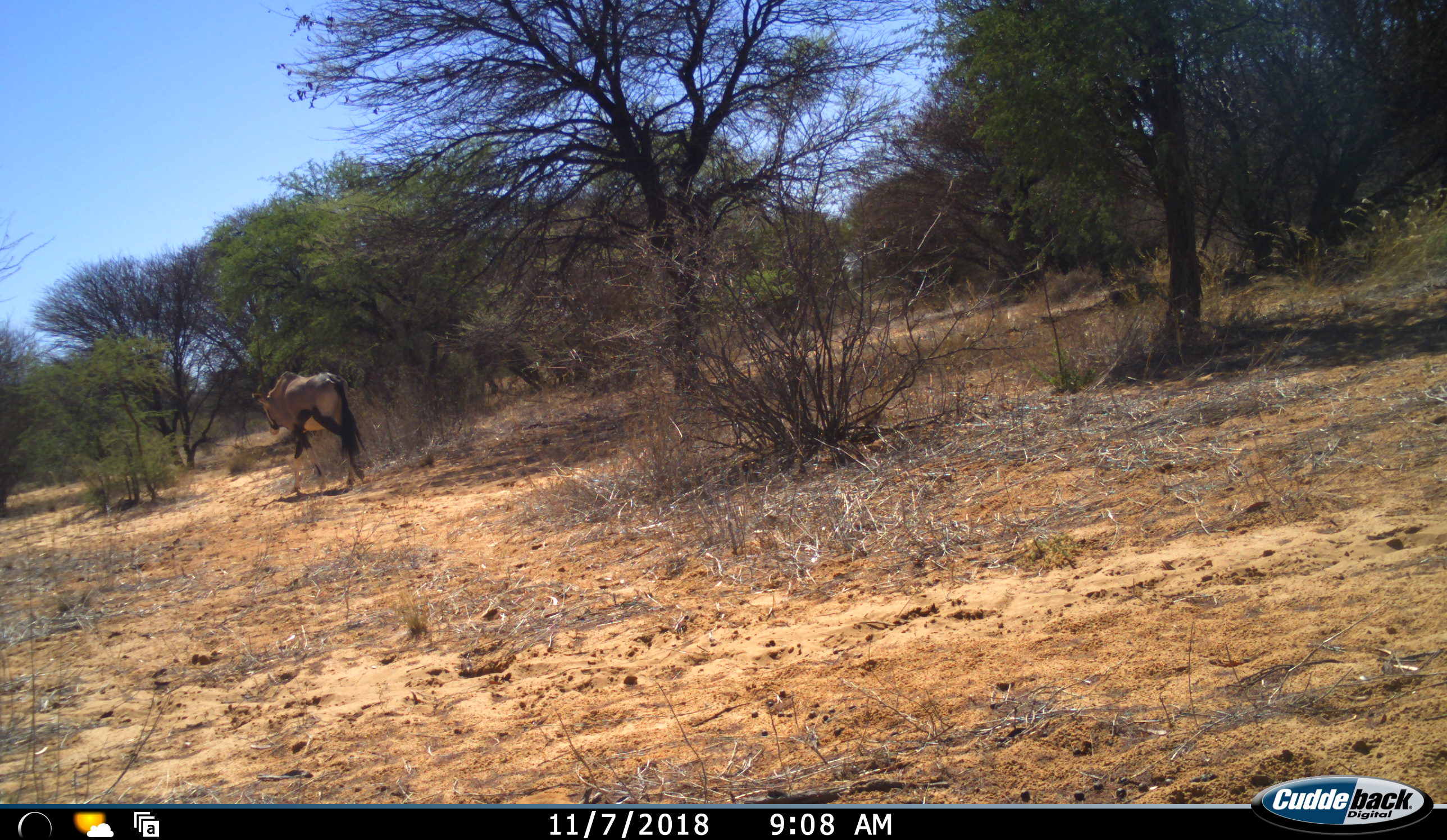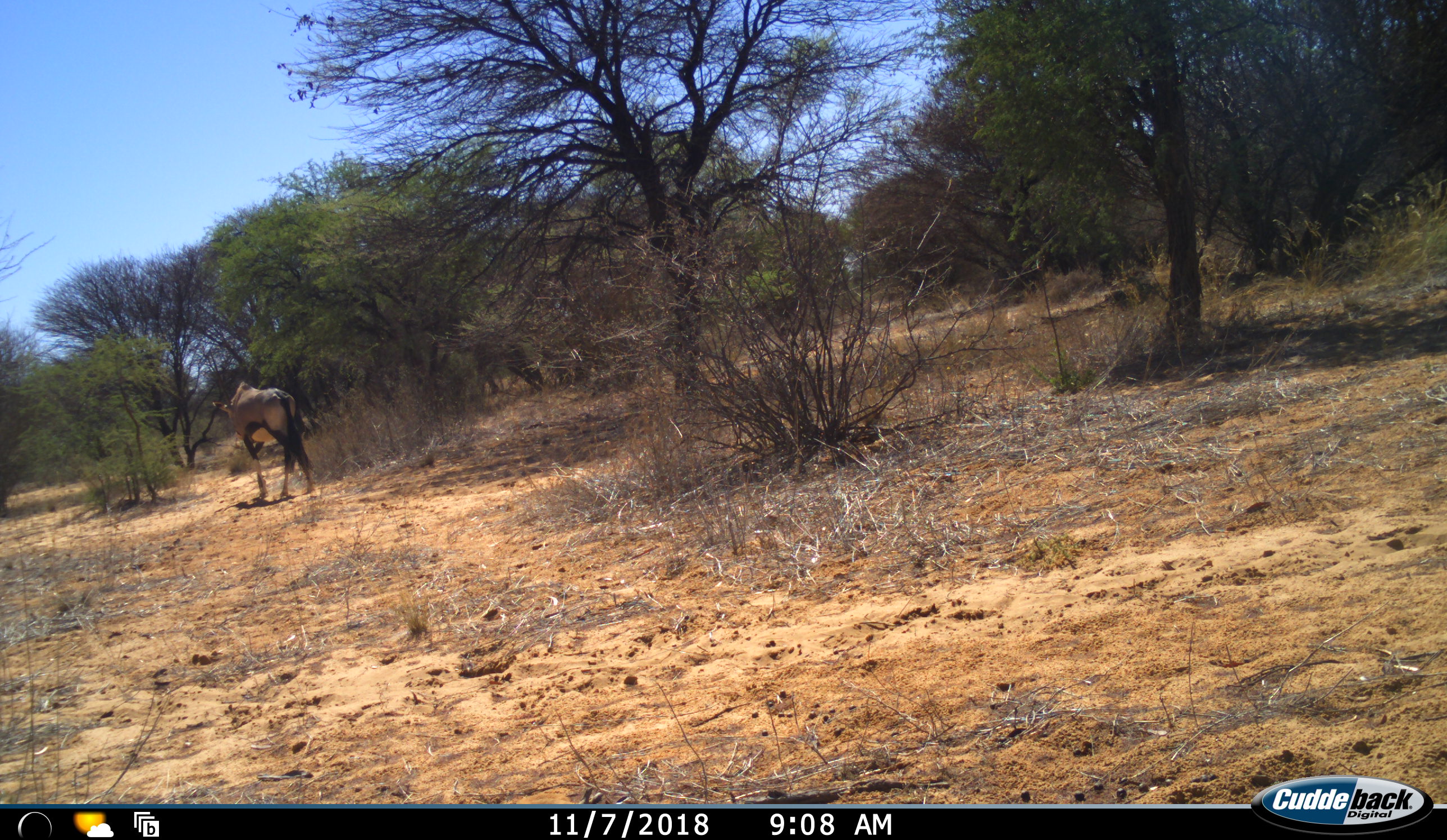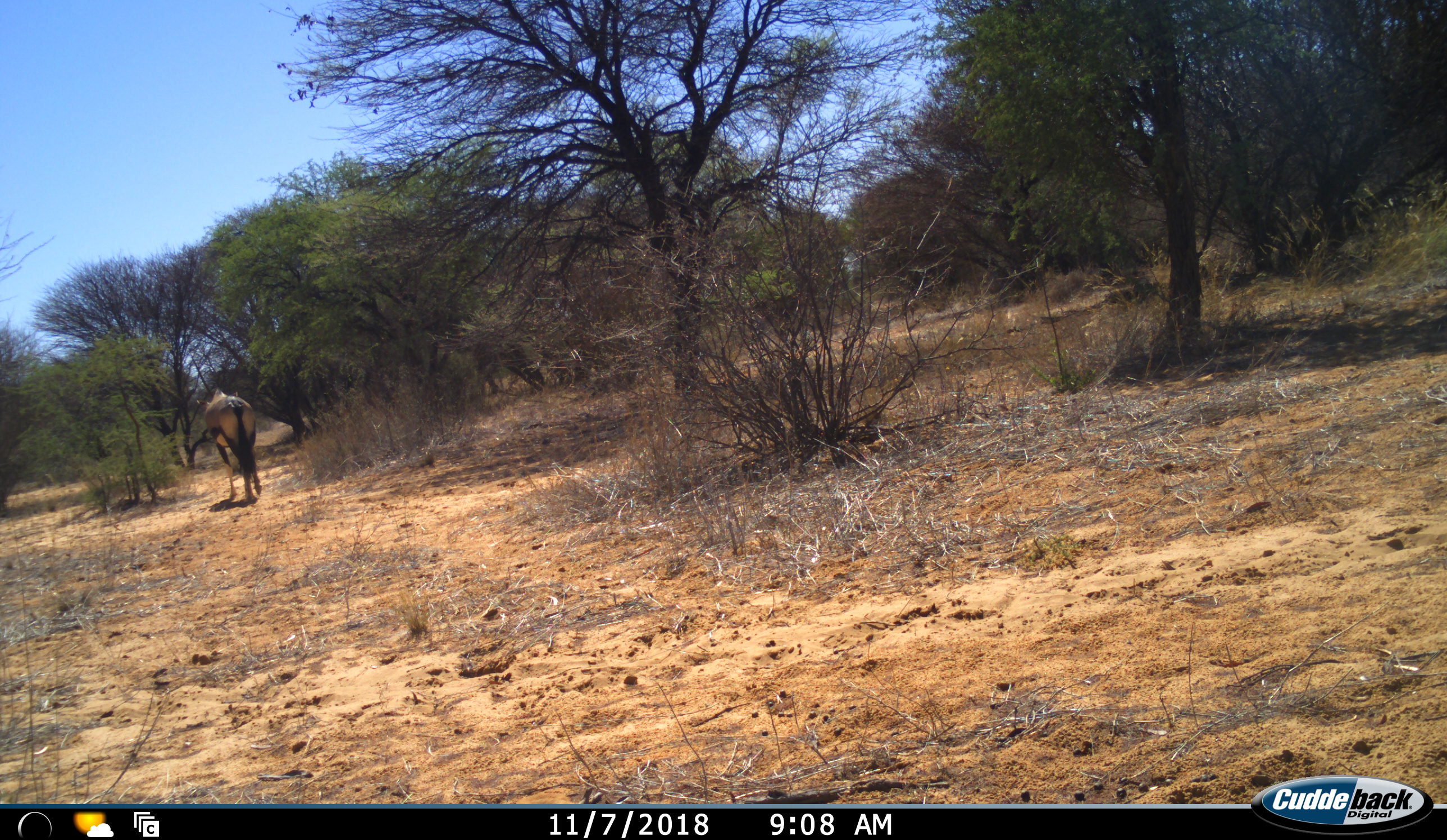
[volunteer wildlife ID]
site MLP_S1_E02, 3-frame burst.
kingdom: Animalia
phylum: Chordata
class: Mammalia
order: Artiodactyla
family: Bovidae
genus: Oryx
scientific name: Oryx gazella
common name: gemsbok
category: oryx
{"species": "oryx (gemsbok) (Oryx gazella)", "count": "1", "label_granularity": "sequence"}